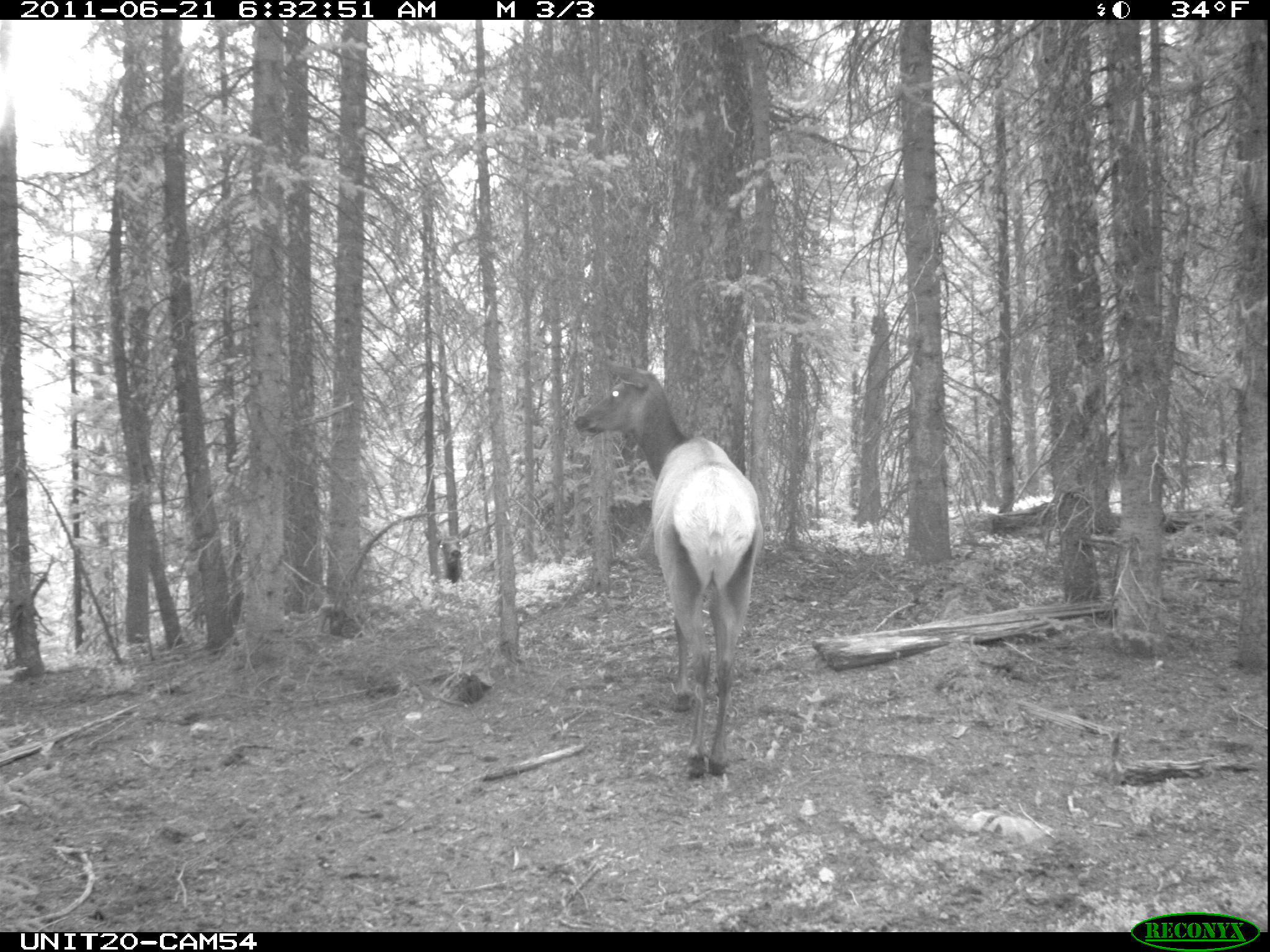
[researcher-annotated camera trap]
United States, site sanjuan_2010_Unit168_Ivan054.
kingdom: Animalia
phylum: Chordata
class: Mammalia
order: Artiodactyla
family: Cervidae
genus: Cervus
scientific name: Cervus elaphus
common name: red deer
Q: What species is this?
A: Cervus elaphus (red deer).